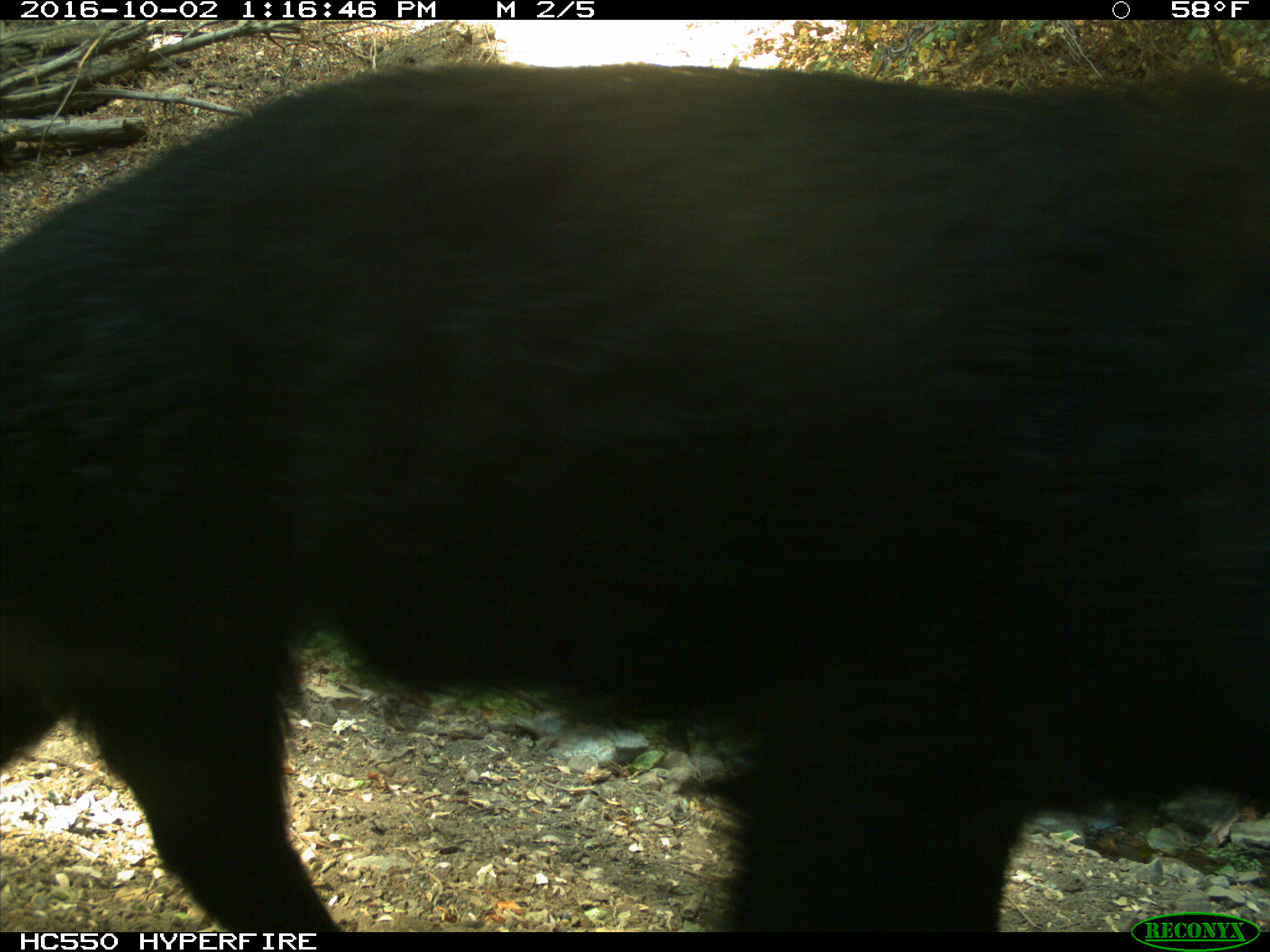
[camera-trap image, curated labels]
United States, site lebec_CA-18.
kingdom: Animalia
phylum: Chordata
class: Mammalia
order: Artiodactyla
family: Suidae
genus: Sus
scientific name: Sus scrofa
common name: wild boar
Sus scrofa (wild boar).